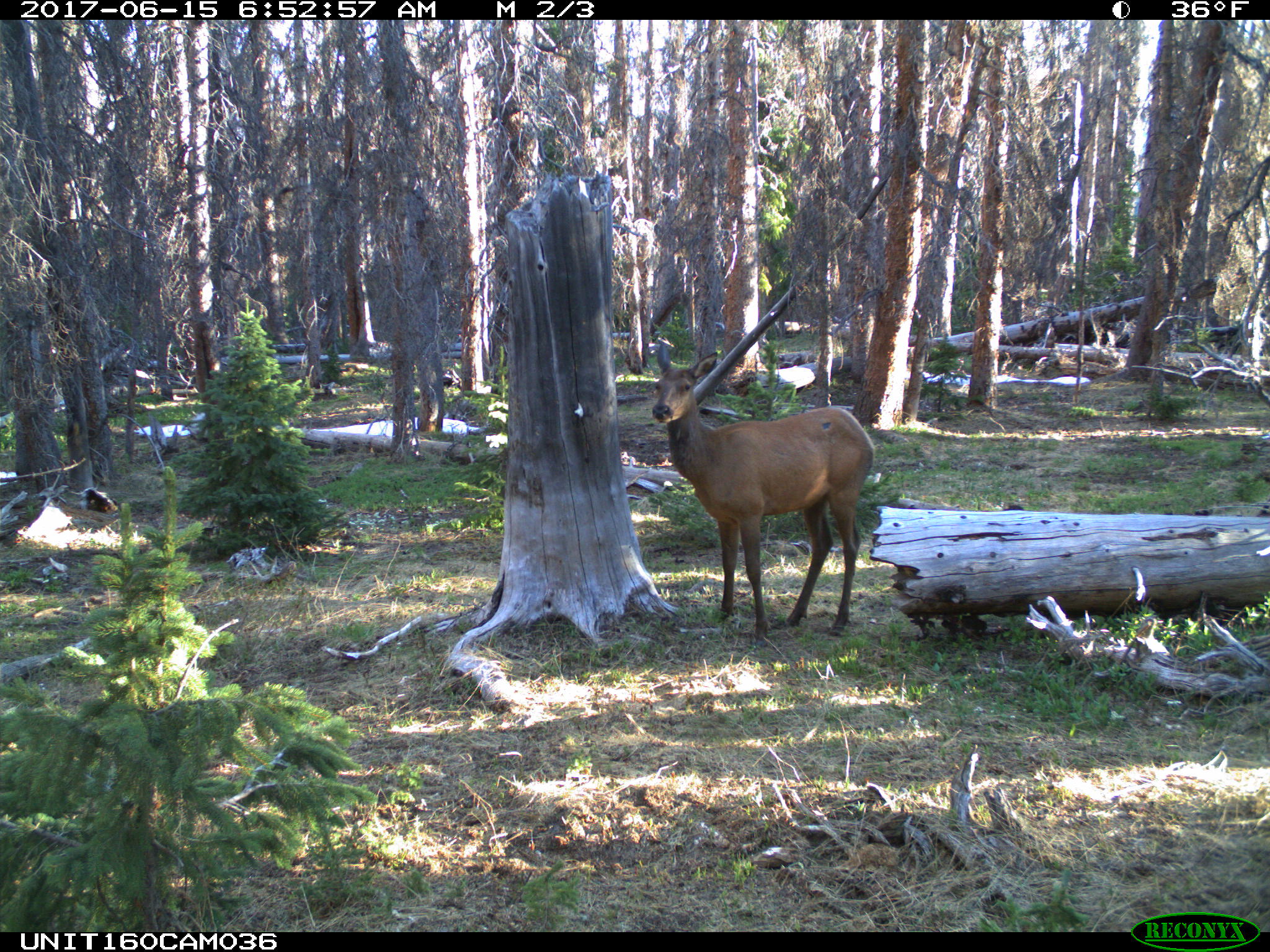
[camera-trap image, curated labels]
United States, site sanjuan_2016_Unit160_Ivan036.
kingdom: Animalia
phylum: Chordata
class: Mammalia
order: Artiodactyla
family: Cervidae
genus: Cervus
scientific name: Cervus elaphus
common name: red deer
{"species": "Cervus elaphus (red deer)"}